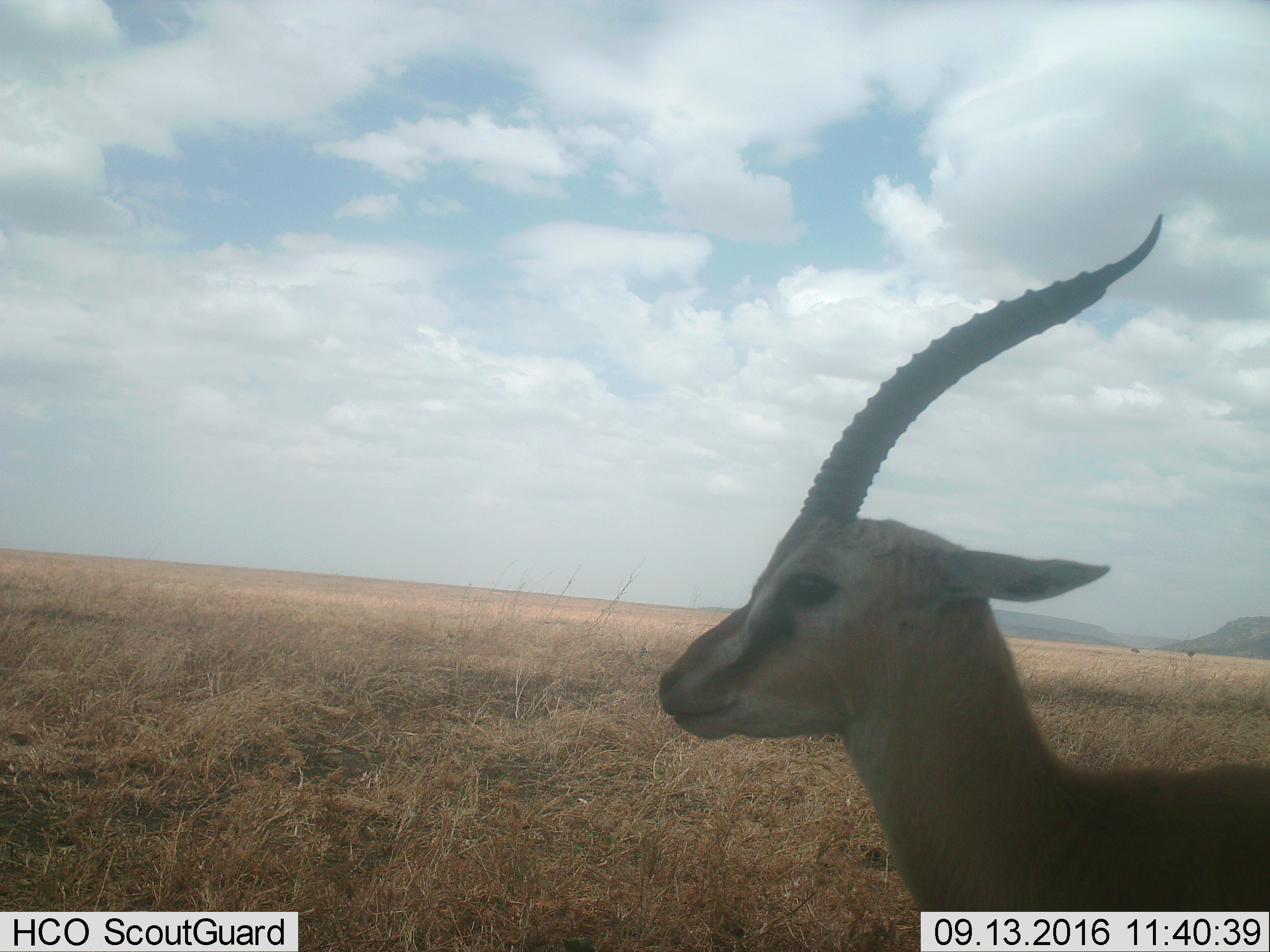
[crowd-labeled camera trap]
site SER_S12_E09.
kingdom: Animalia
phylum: Chordata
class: Mammalia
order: Artiodactyla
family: Bovidae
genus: Eudorcas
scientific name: Eudorcas thomsonii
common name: thomson's gazelle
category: gazellethomsons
Gazellethomsons (thomson's gazelle) (Eudorcas thomsonii), count 1. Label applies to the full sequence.